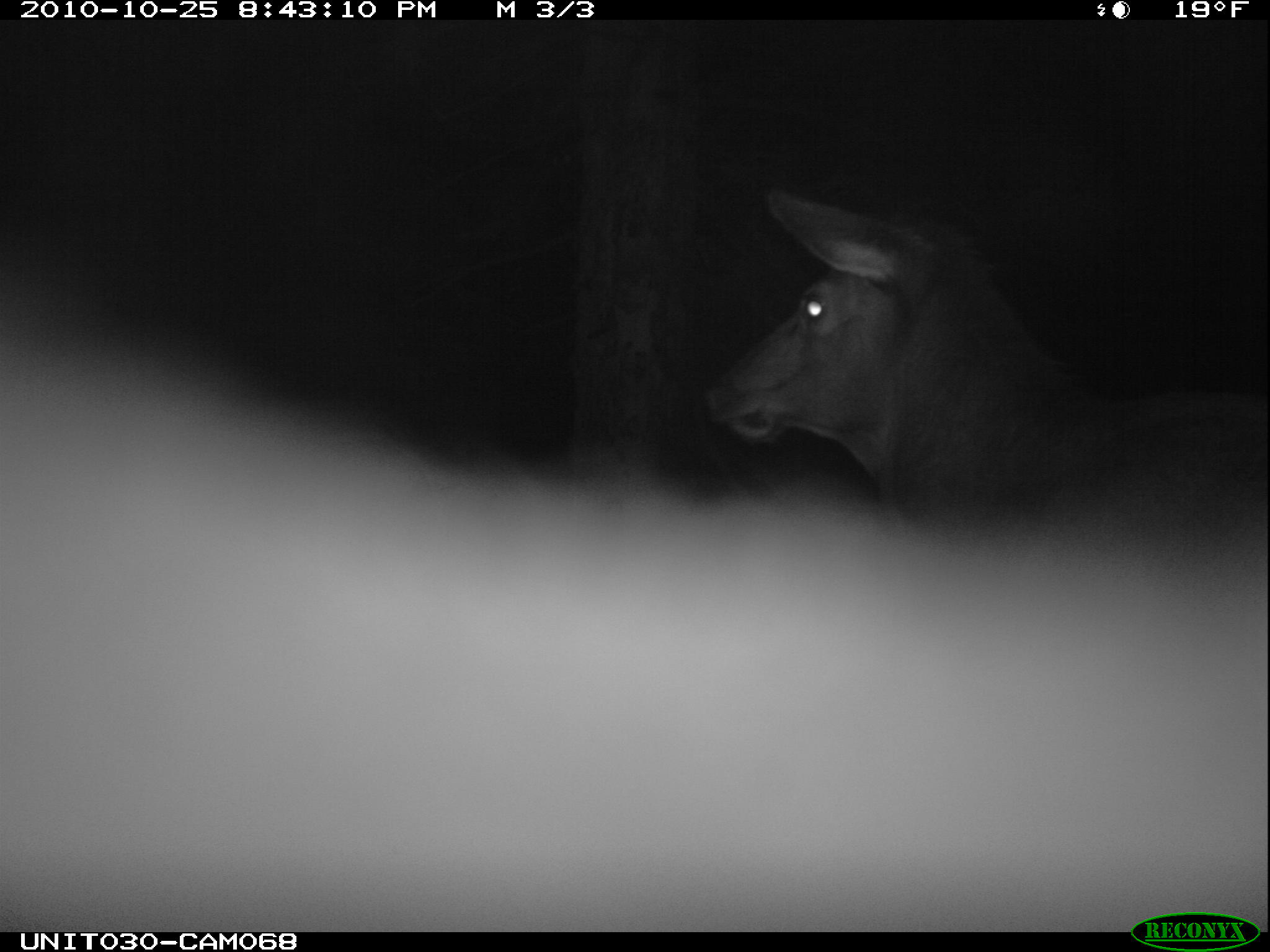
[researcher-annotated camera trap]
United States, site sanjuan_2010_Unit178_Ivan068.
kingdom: Animalia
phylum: Chordata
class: Mammalia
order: Artiodactyla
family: Cervidae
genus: Cervus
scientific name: Cervus elaphus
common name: red deer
Cervus elaphus (red deer).